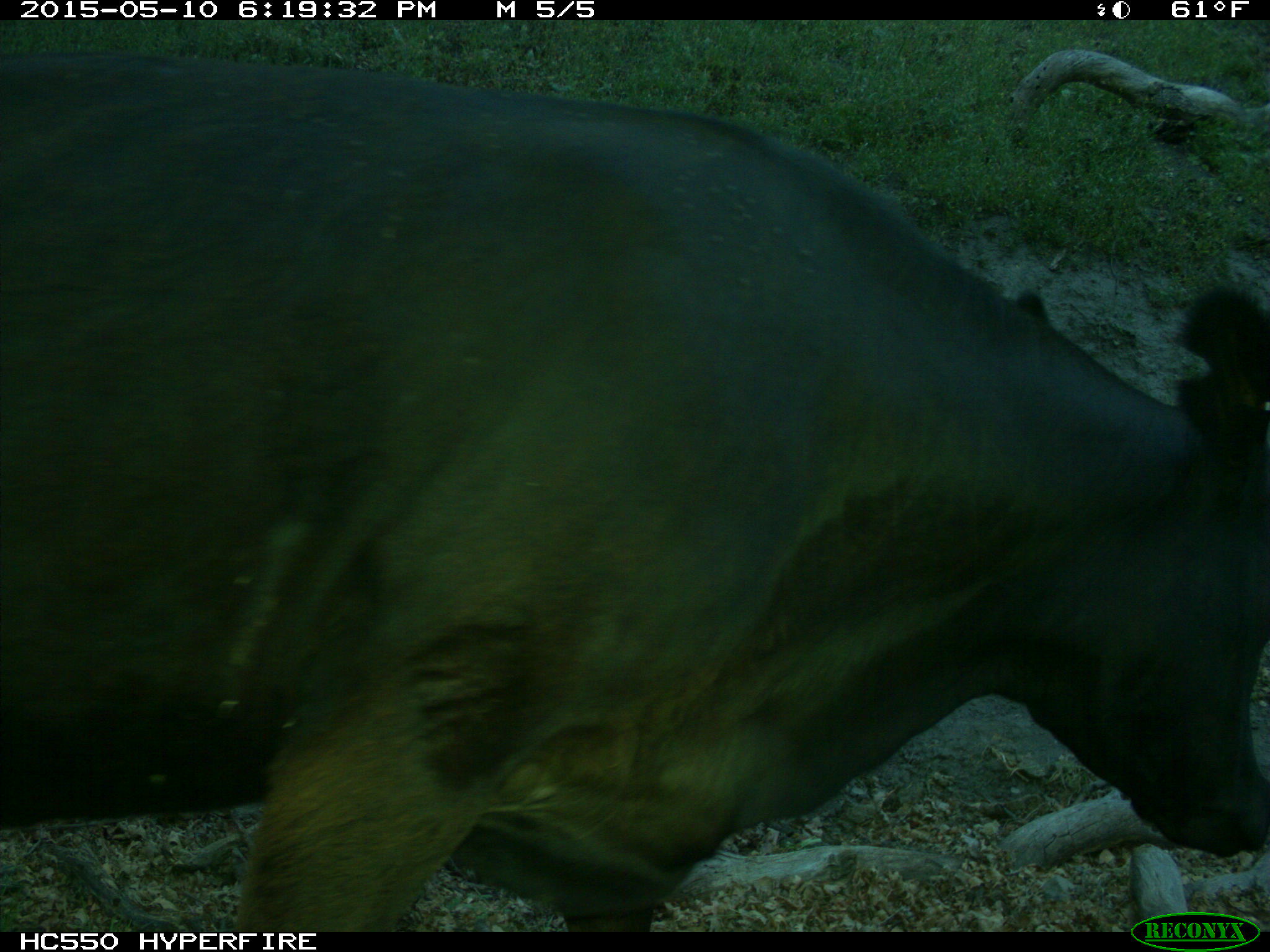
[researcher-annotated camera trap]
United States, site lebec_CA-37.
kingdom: Animalia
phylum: Chordata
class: Mammalia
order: Artiodactyla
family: Bovidae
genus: Bos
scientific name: Bos taurus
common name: domestic cow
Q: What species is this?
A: Bos taurus (domestic cow).